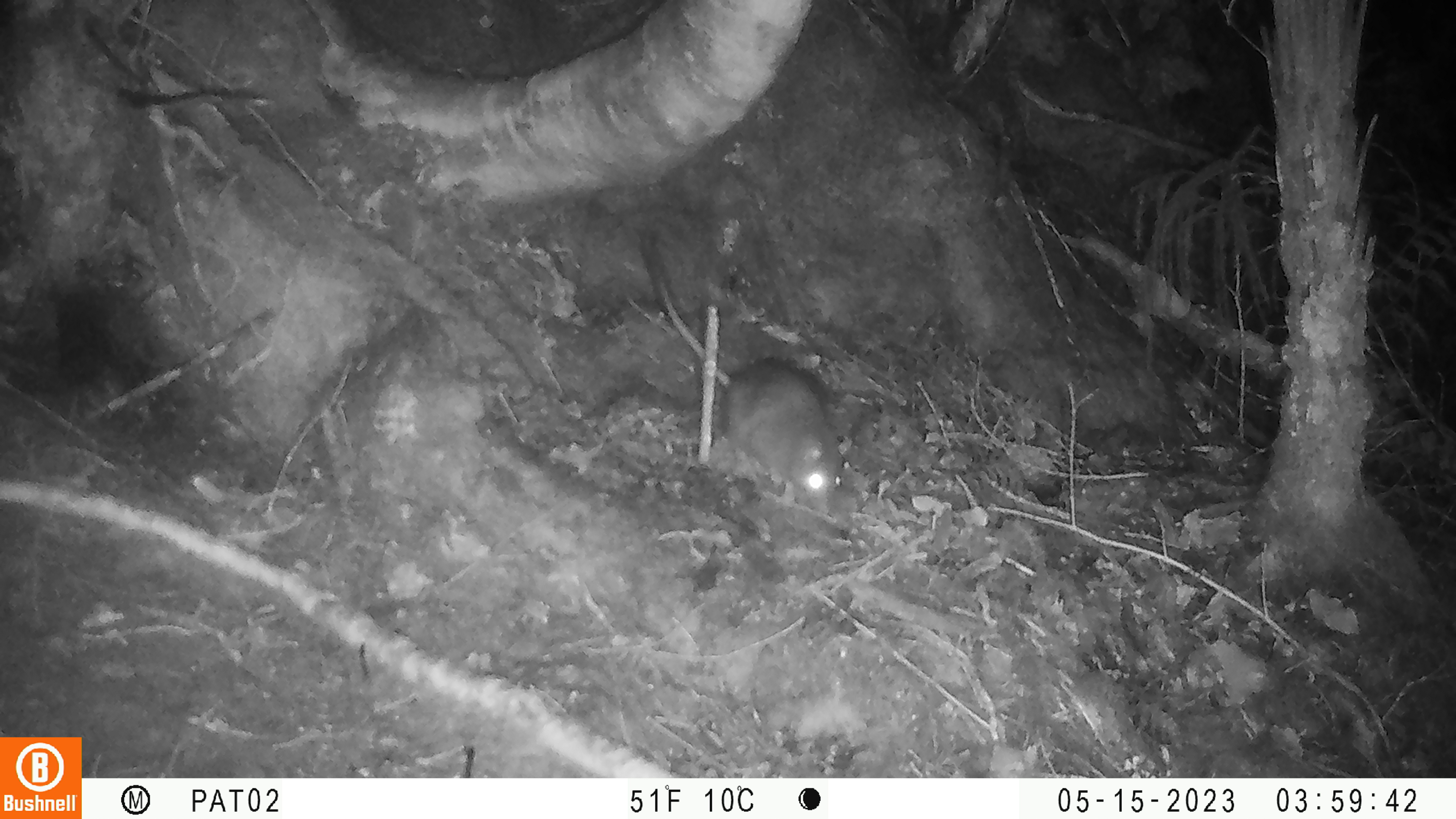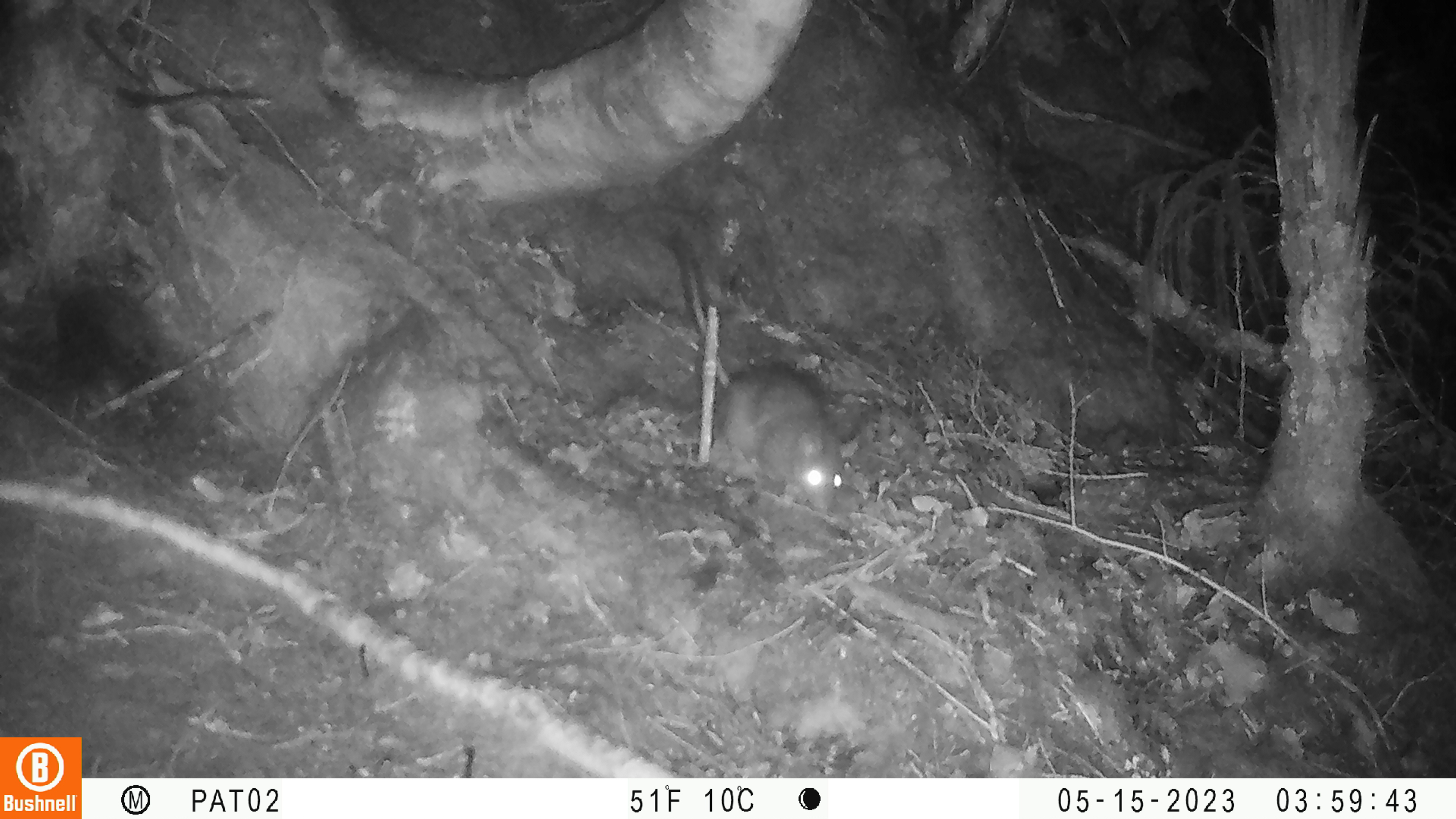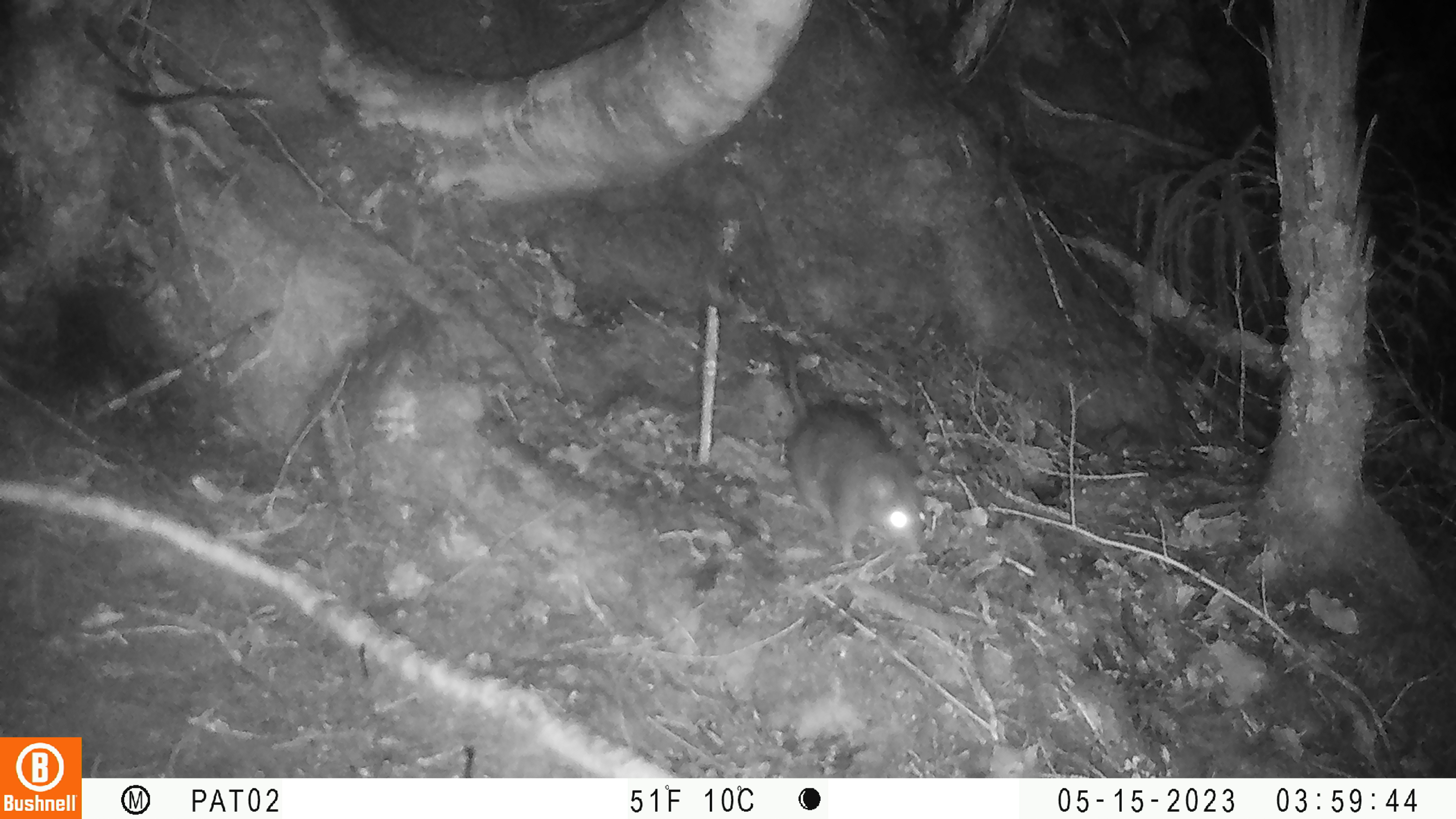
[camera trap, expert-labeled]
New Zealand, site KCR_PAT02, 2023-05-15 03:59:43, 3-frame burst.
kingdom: Animalia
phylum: Chordata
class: Mammalia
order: Rodentia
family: Muridae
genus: Rattus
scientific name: Rattus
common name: rat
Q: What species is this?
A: Rat (Rattus).